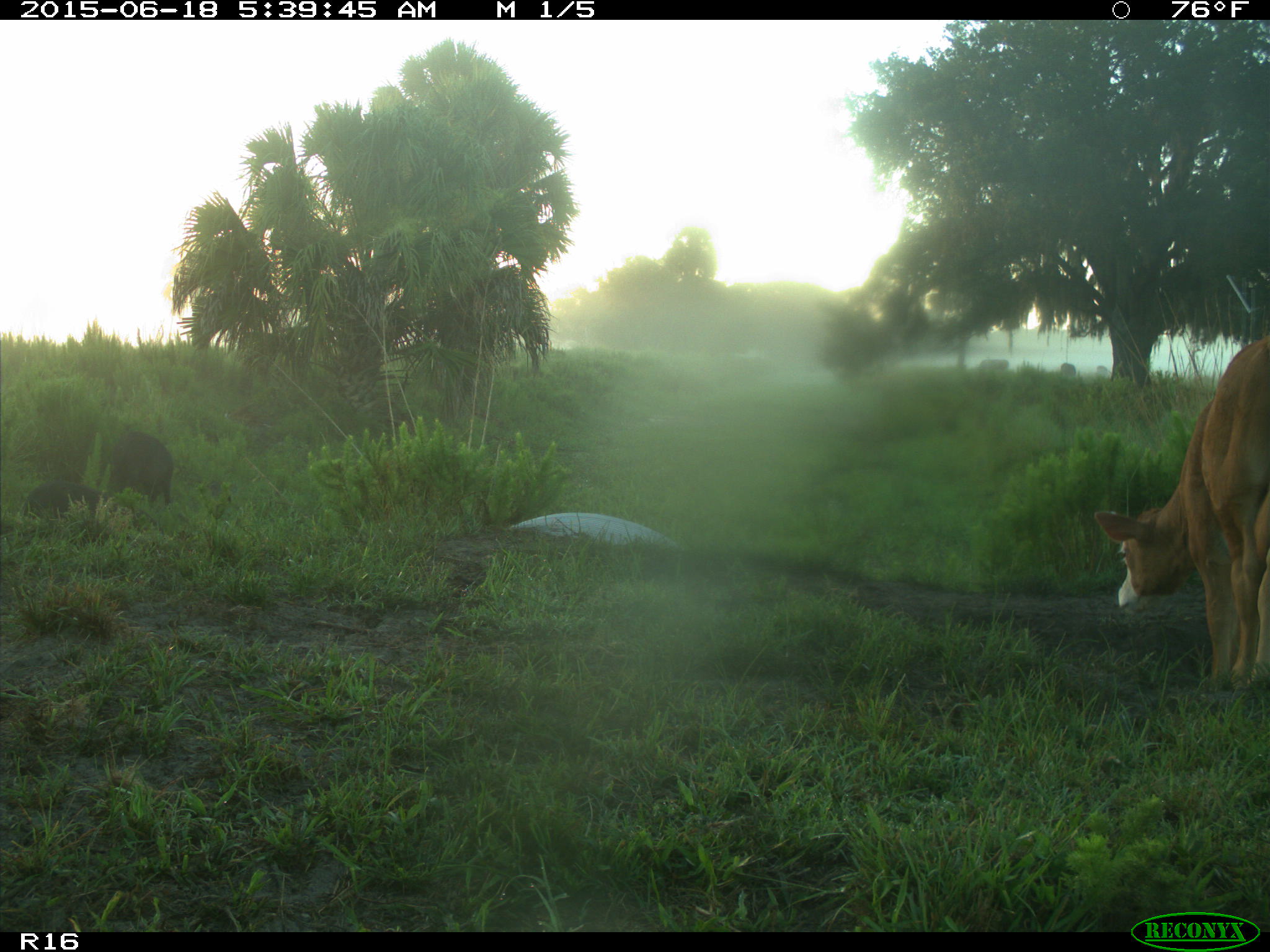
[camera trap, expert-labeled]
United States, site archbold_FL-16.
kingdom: Animalia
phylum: Chordata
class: Mammalia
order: Artiodactyla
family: Suidae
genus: Sus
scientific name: Sus scrofa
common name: wild boar